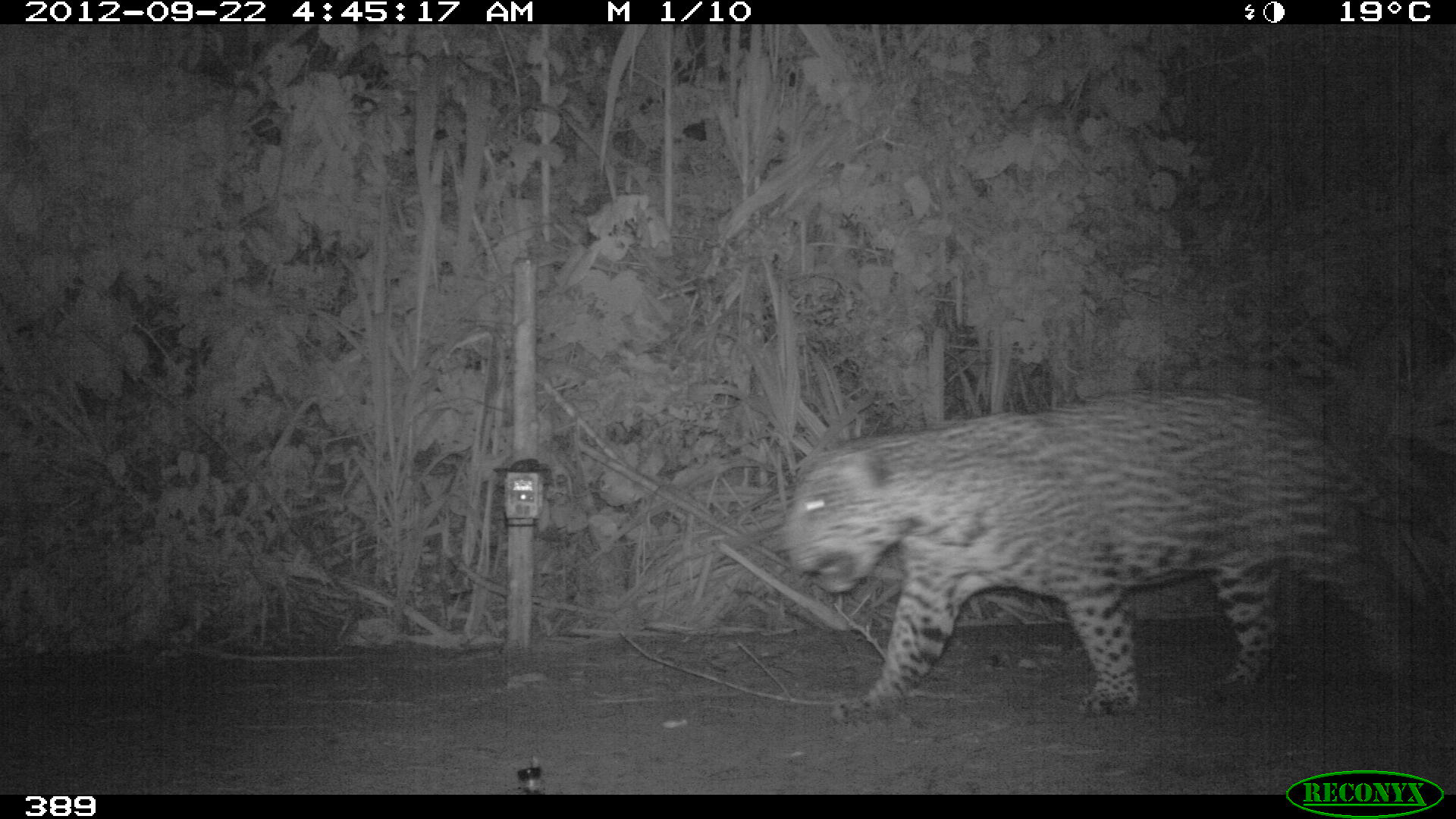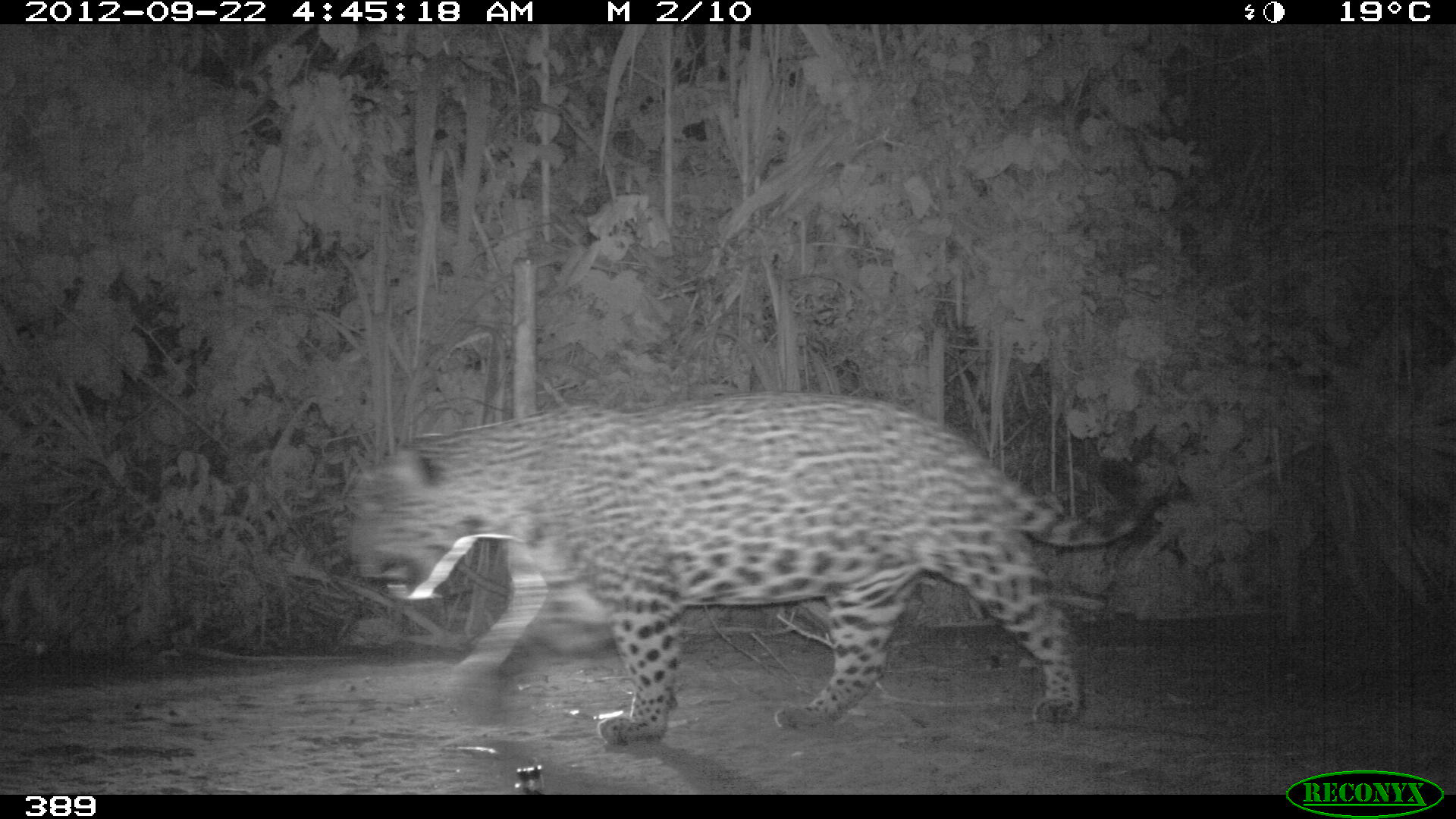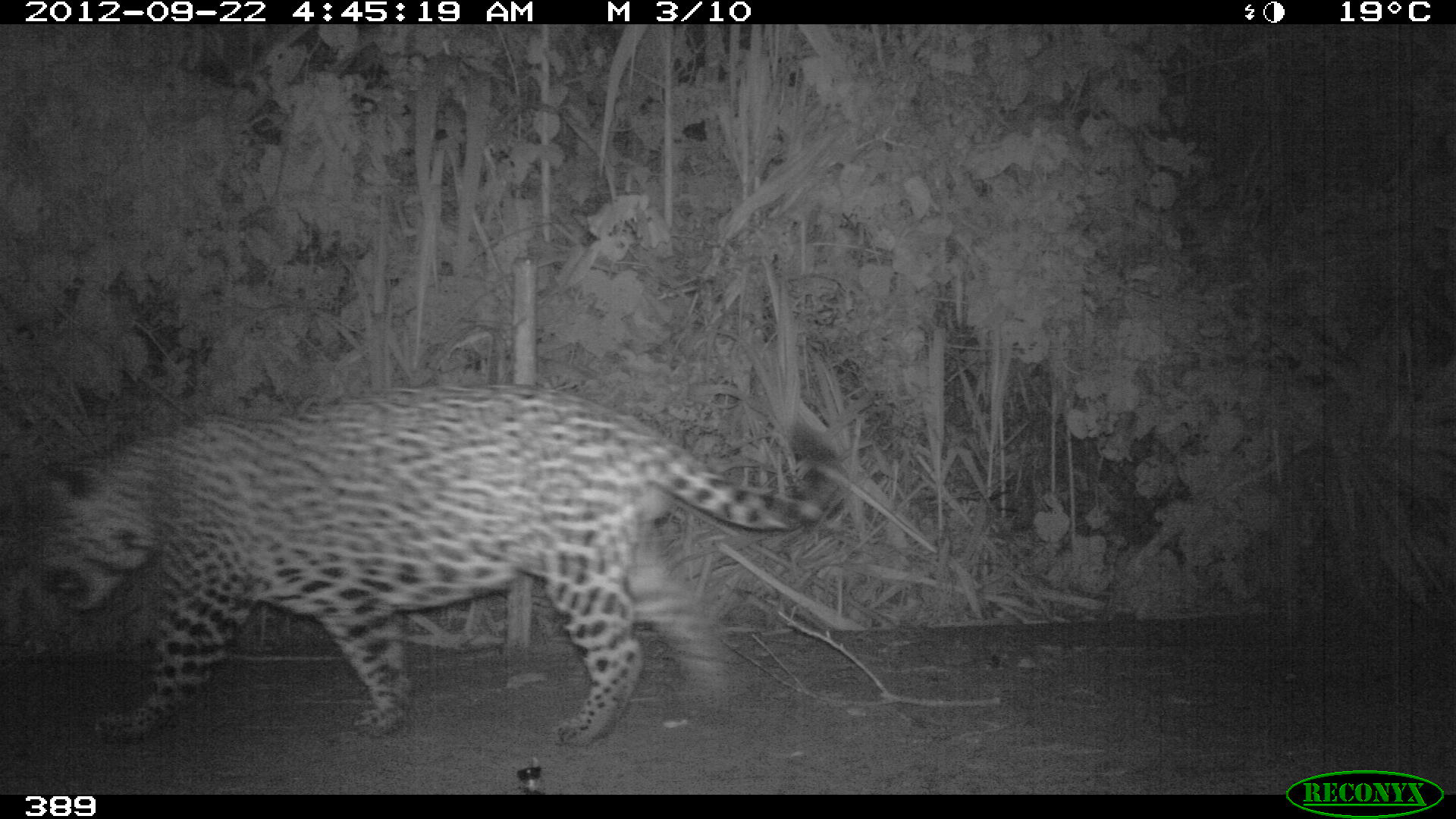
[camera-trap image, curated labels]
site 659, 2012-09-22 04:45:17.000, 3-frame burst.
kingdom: Animalia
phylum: Chordata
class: Mammalia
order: Carnivora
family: Felidae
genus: Panthera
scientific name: Panthera onca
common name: jaguar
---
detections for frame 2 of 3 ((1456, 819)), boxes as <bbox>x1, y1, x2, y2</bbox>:
panthera onca: <bbox>345, 390, 1161, 745</bbox>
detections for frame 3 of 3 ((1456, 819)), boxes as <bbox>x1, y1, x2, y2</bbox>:
panthera onca: <bbox>37, 381, 846, 748</bbox>